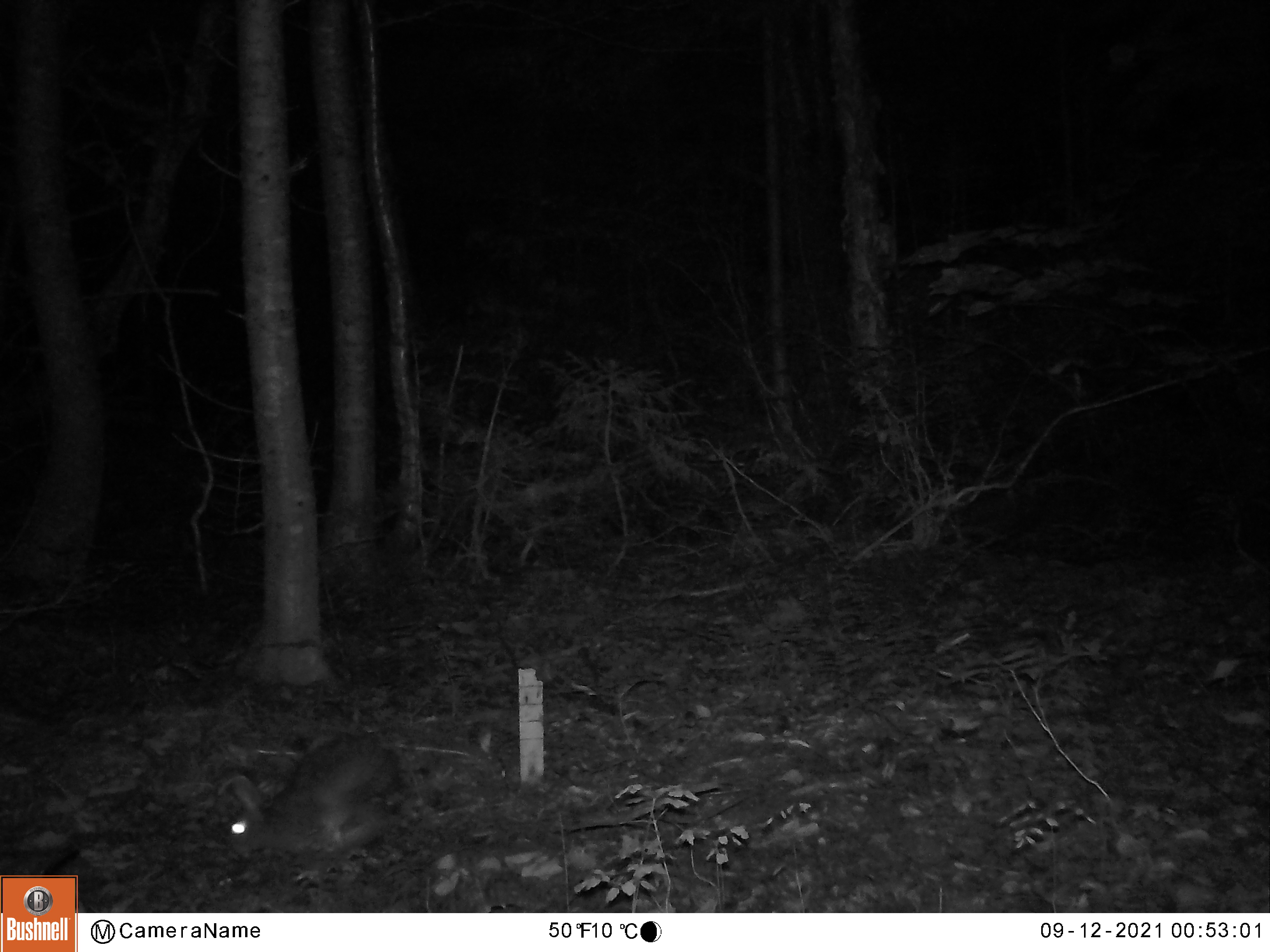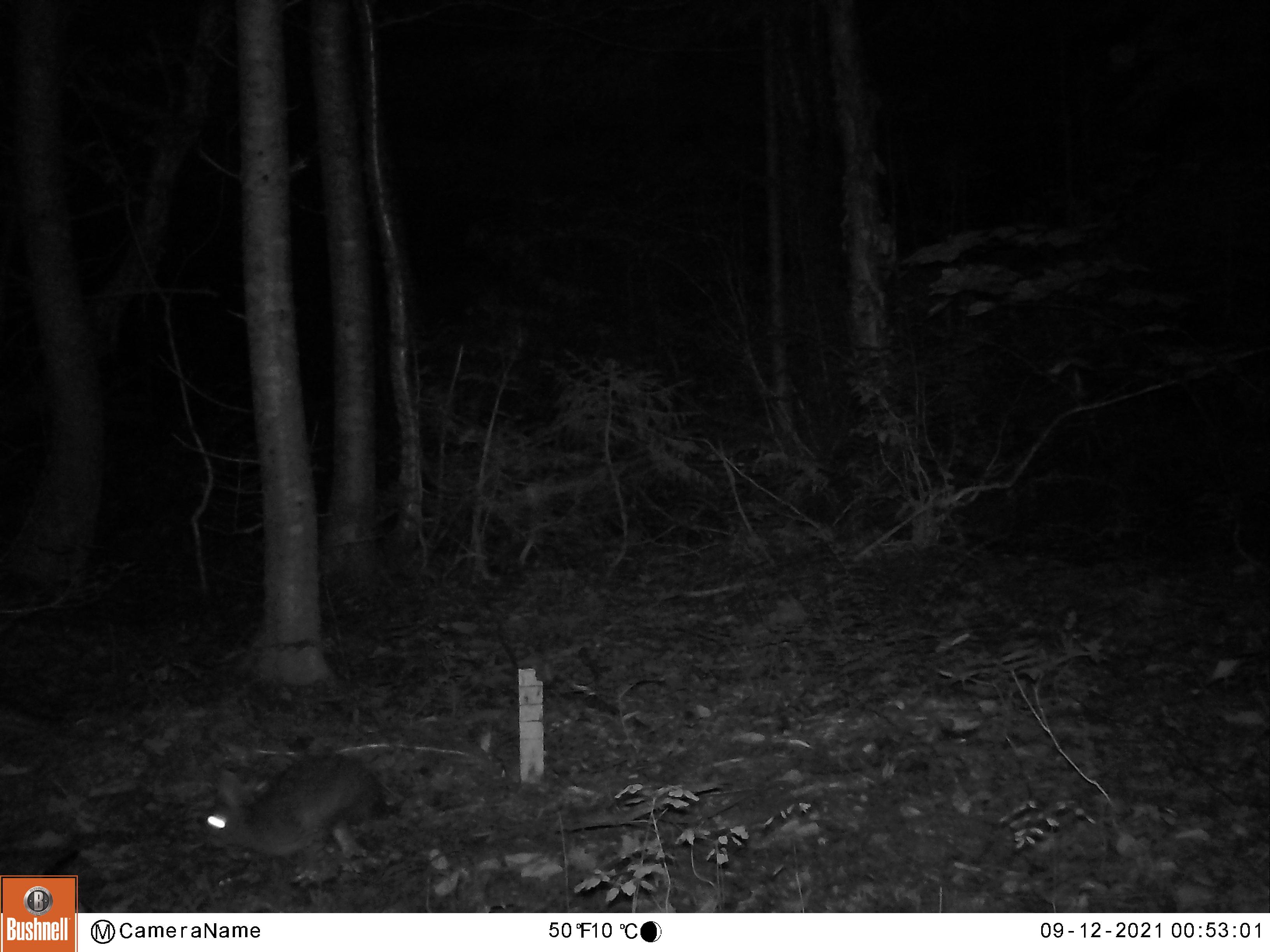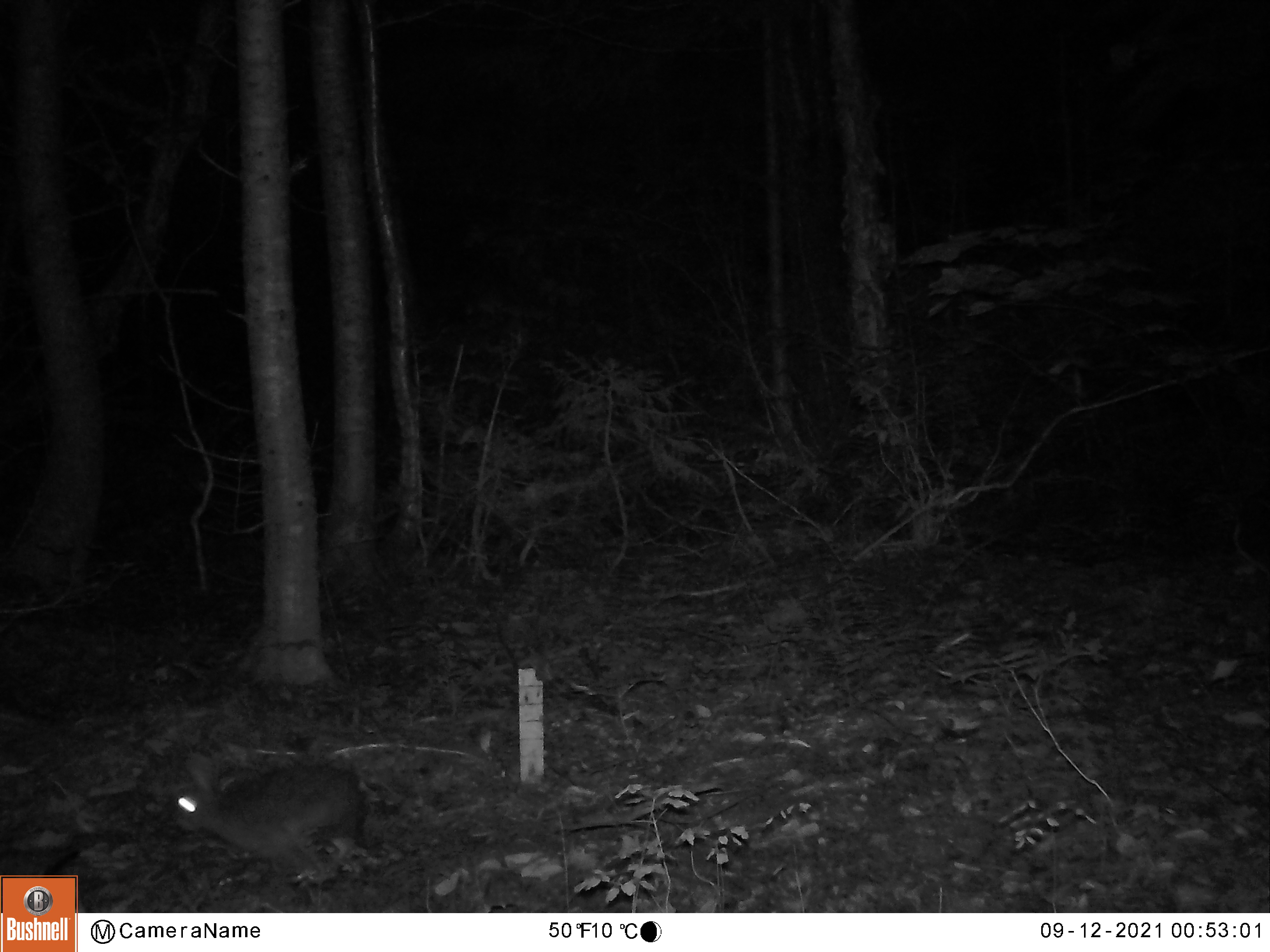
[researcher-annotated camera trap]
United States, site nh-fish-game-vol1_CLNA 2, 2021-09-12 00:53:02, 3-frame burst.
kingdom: Animalia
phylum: Chordata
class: Mammalia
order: Lagomorpha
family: Leporidae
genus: Lepus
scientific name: Lepus americanus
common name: snowshoe hare